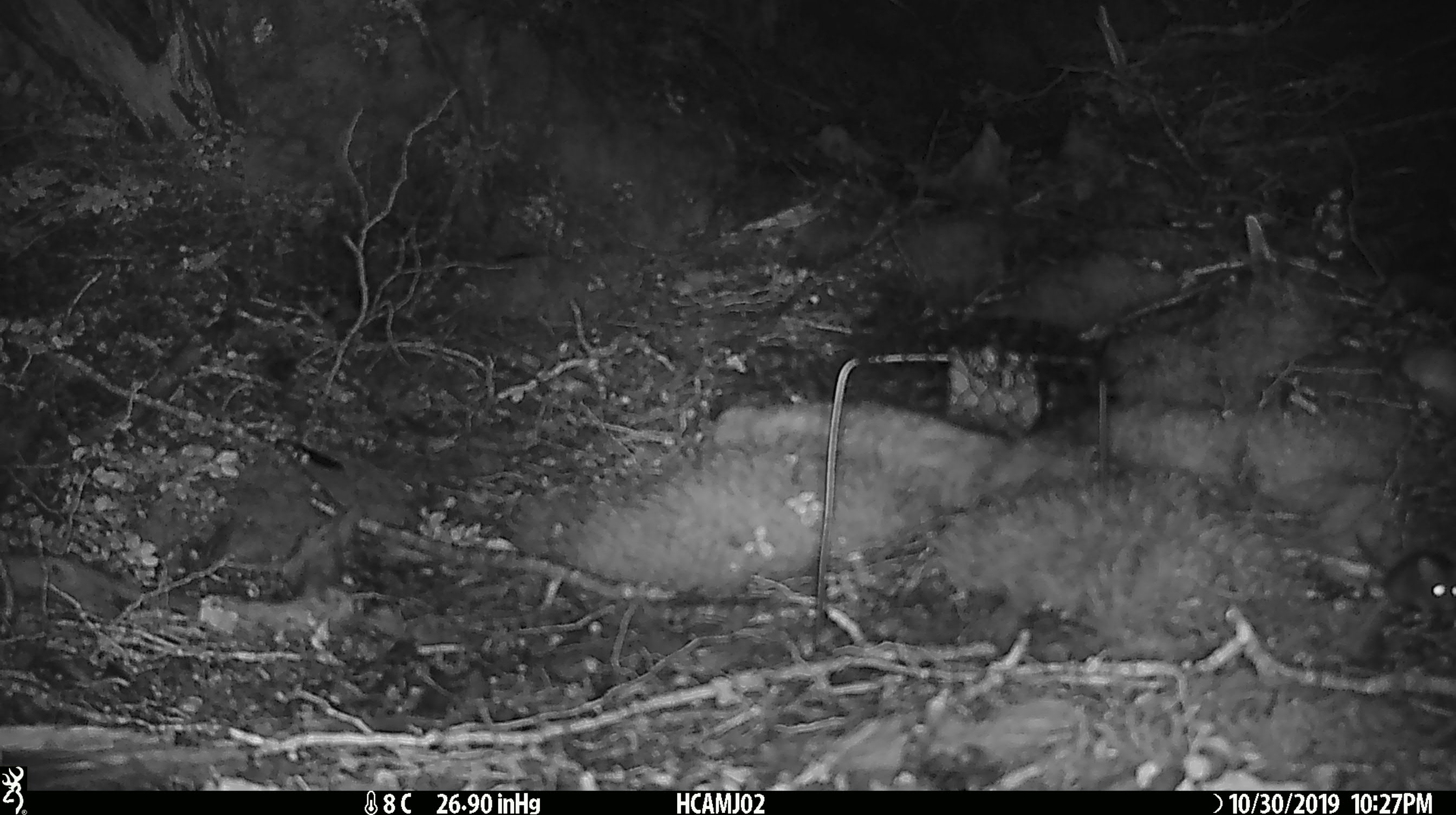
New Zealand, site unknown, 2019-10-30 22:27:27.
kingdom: Animalia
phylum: Chordata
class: Mammalia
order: Rodentia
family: Muridae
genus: Mus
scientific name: Mus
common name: mouse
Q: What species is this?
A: Mouse (Mus).